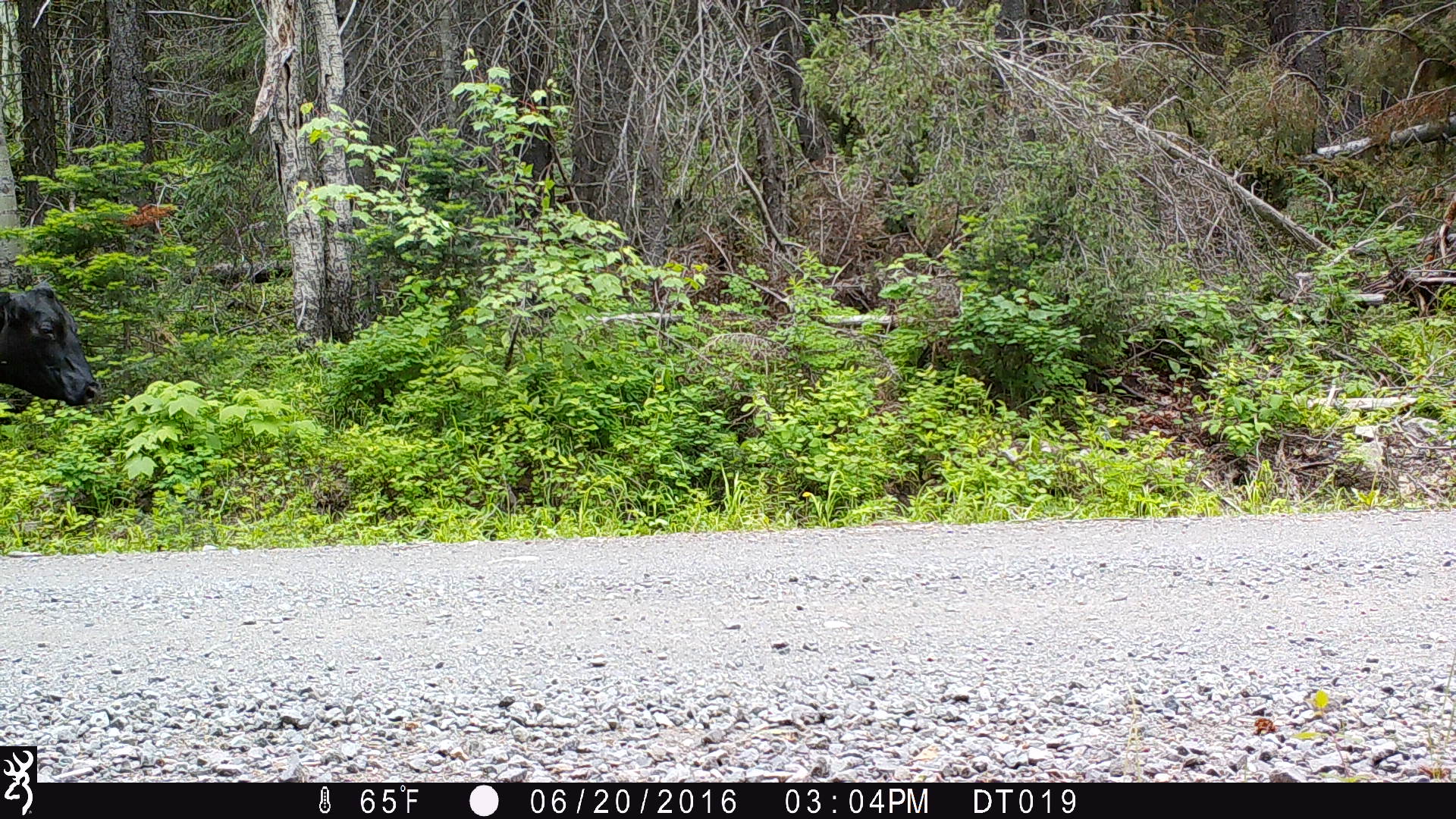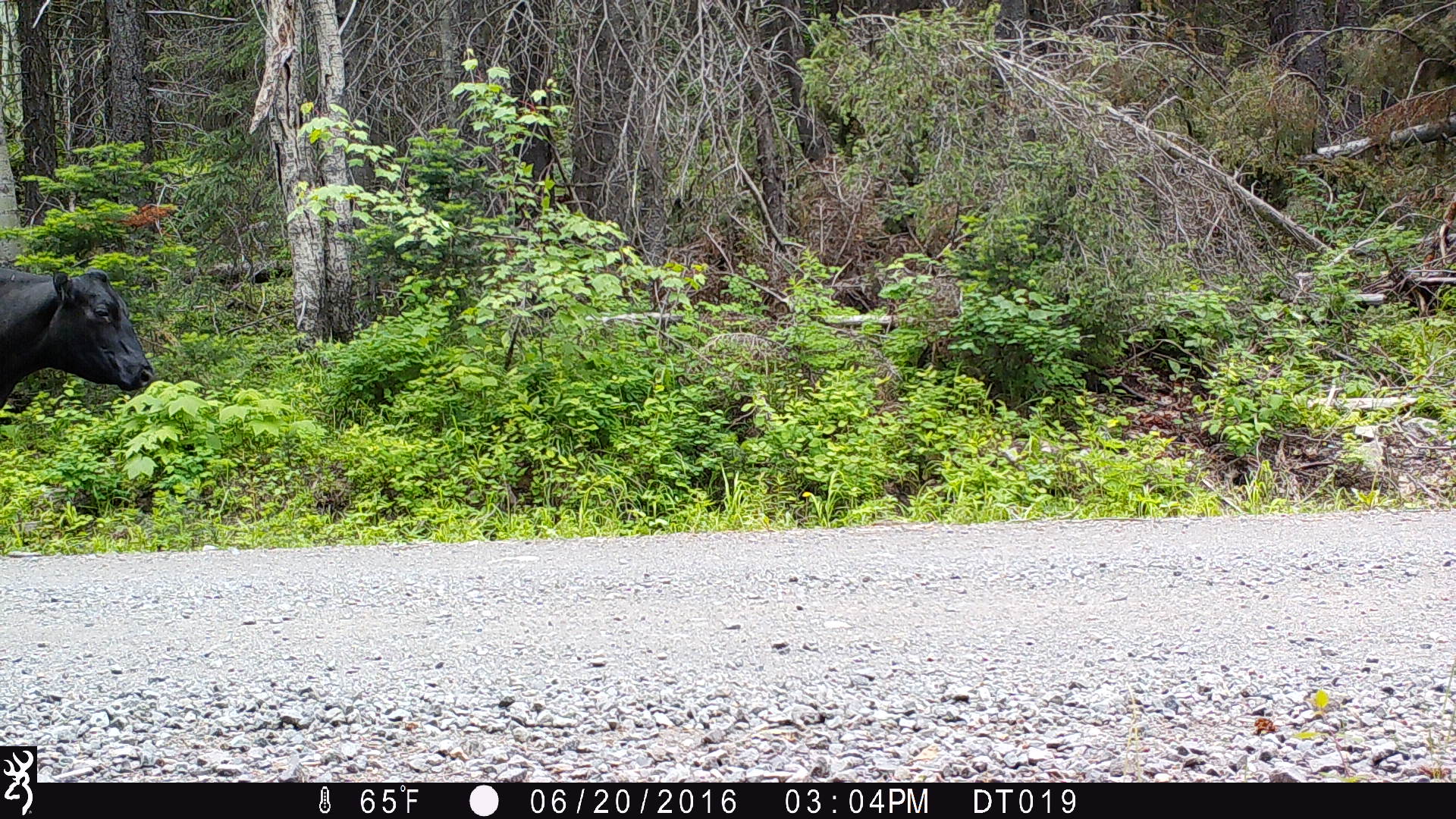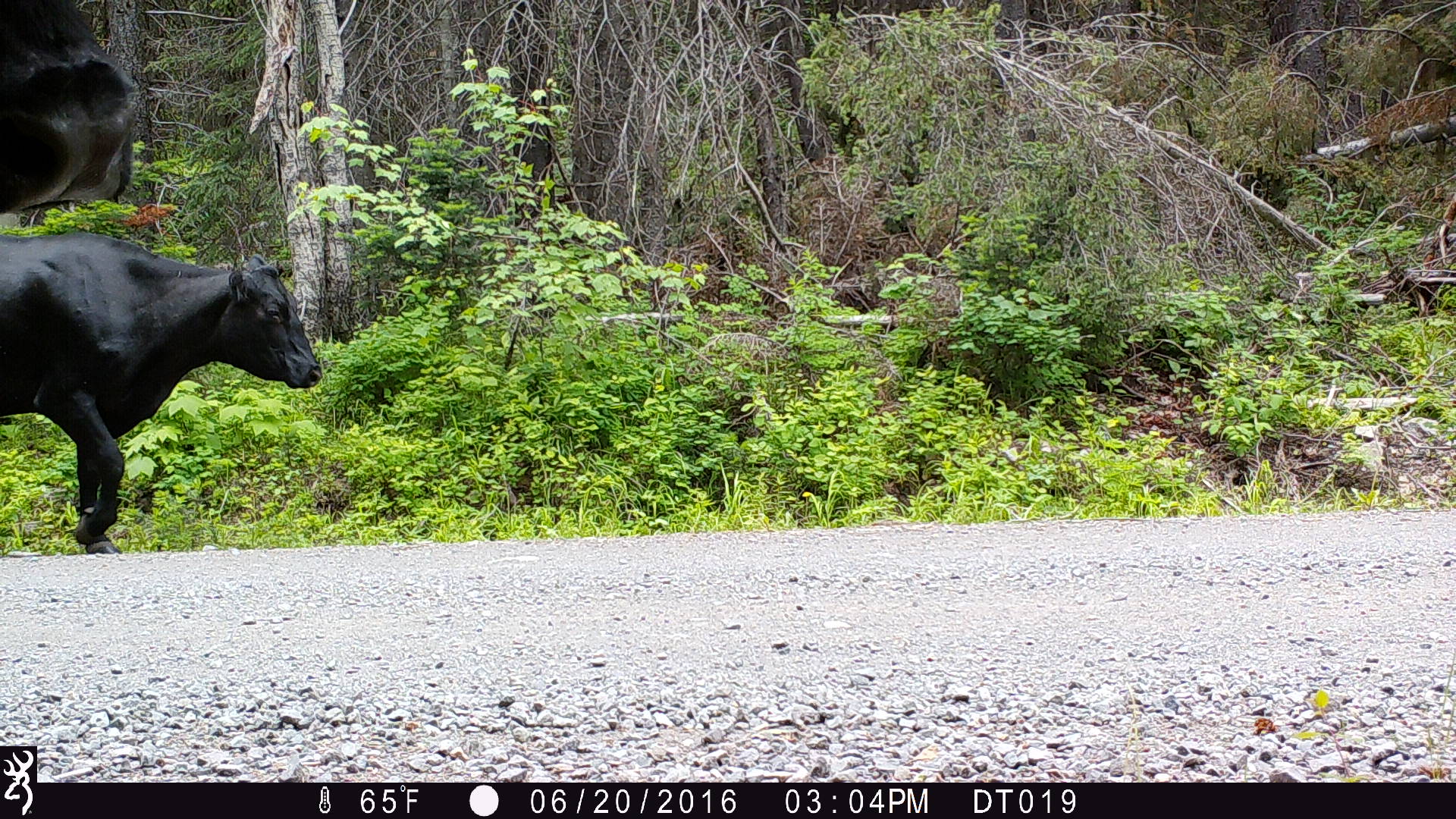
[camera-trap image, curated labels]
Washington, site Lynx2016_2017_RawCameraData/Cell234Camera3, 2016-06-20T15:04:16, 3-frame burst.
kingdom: Animalia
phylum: Chordata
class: Mammalia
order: Artiodactyla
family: Bovidae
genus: Bos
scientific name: Bos taurus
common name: domestic cattle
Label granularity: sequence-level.